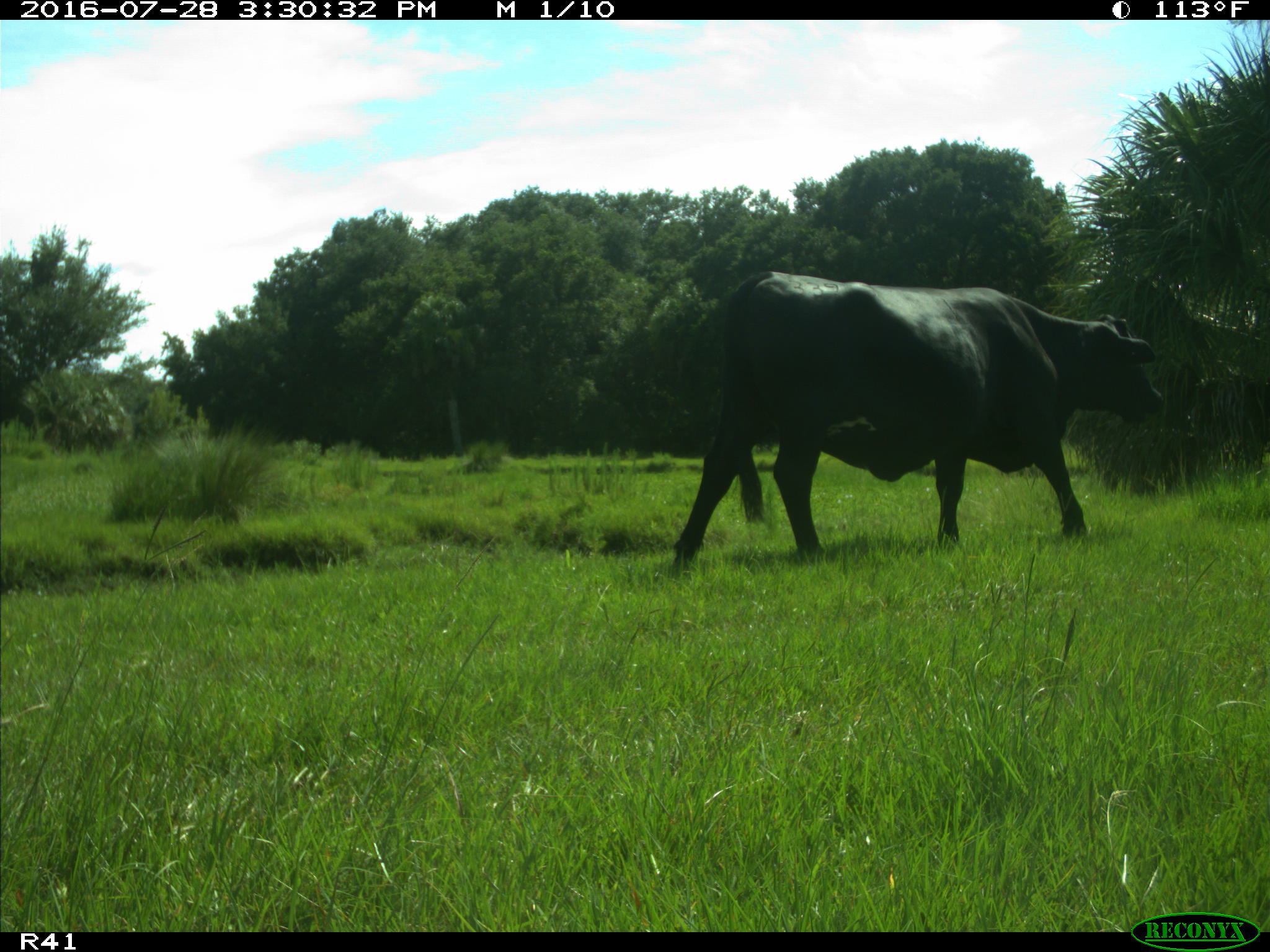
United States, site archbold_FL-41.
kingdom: Animalia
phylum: Chordata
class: Mammalia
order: Artiodactyla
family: Bovidae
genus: Bos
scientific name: Bos taurus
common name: domestic cow